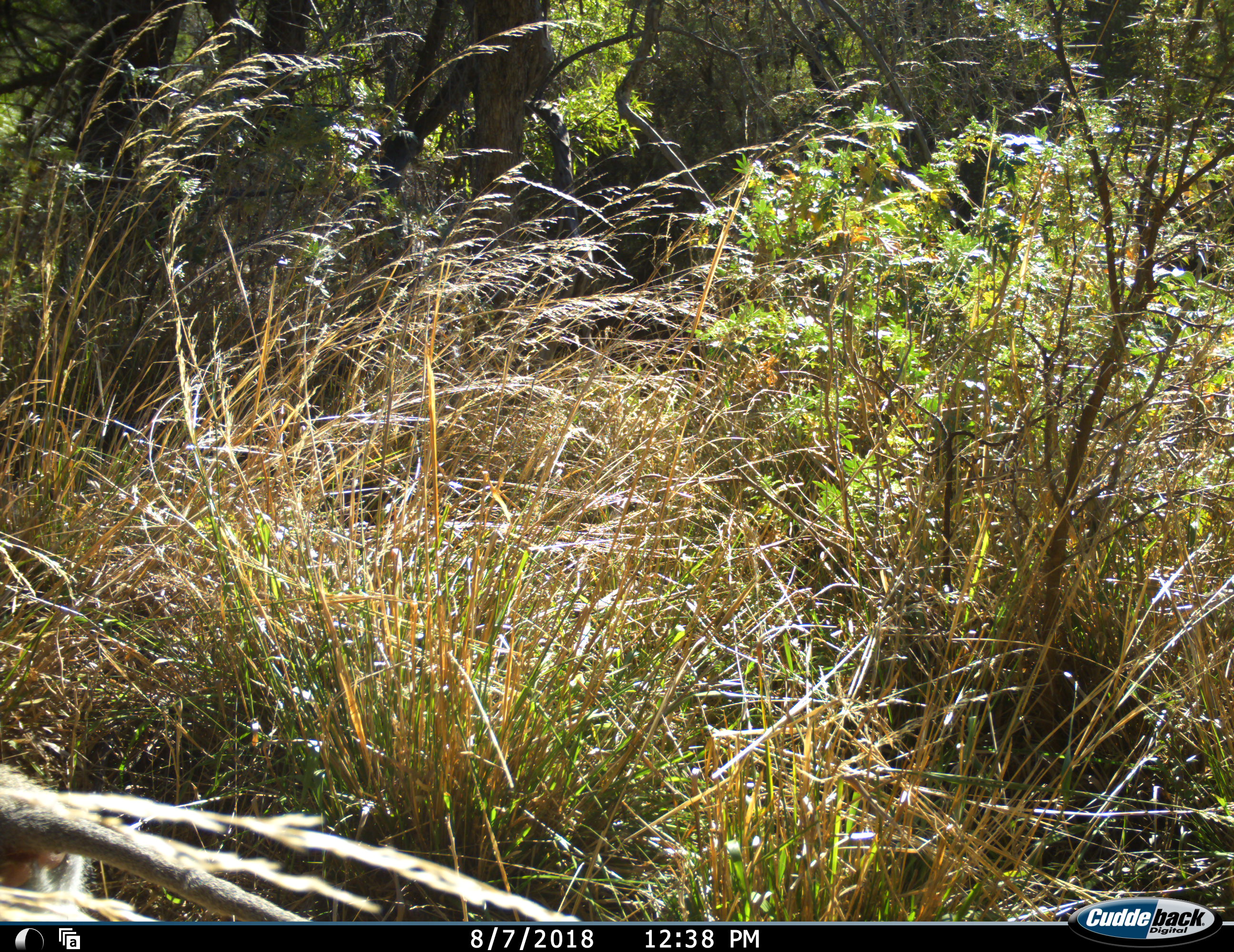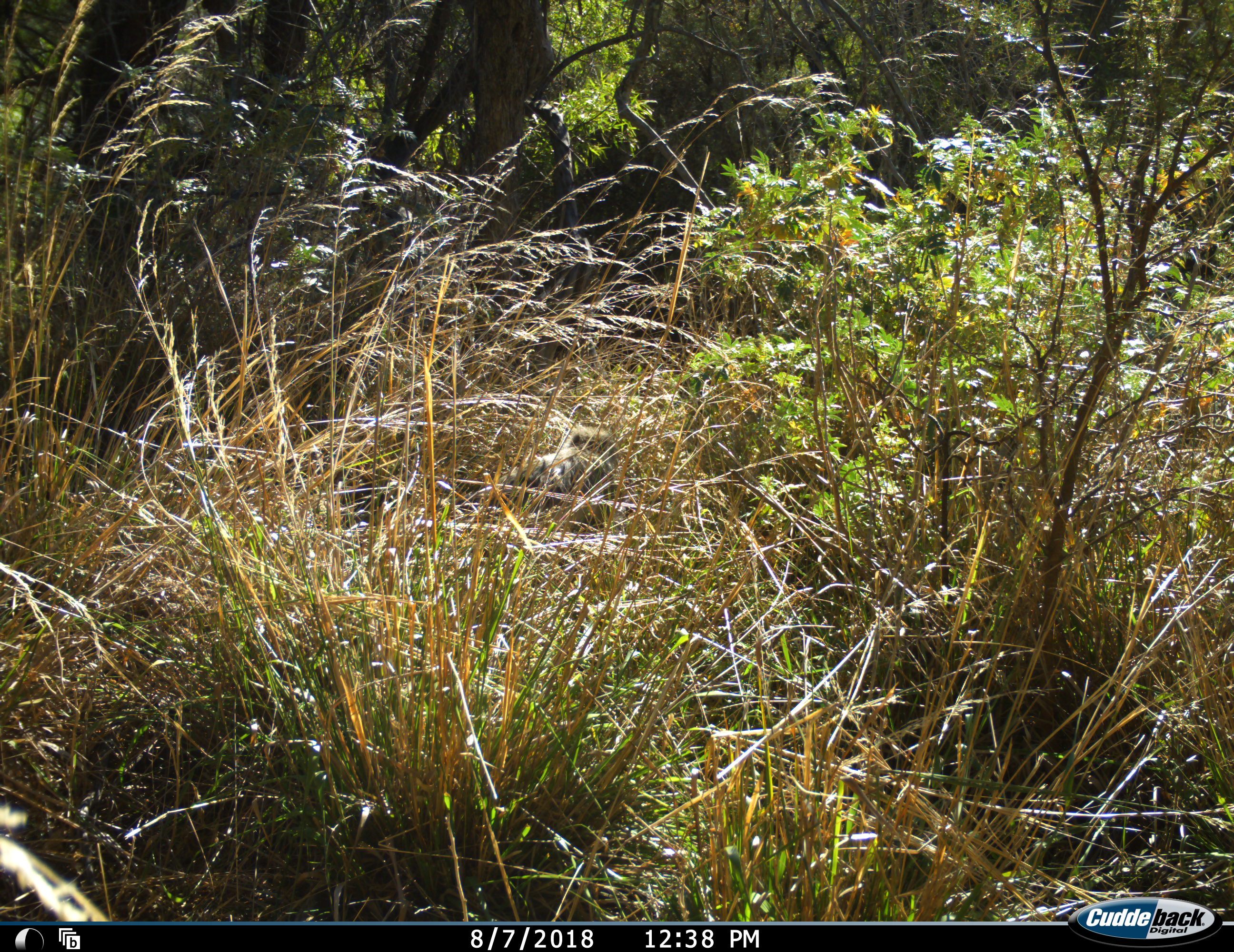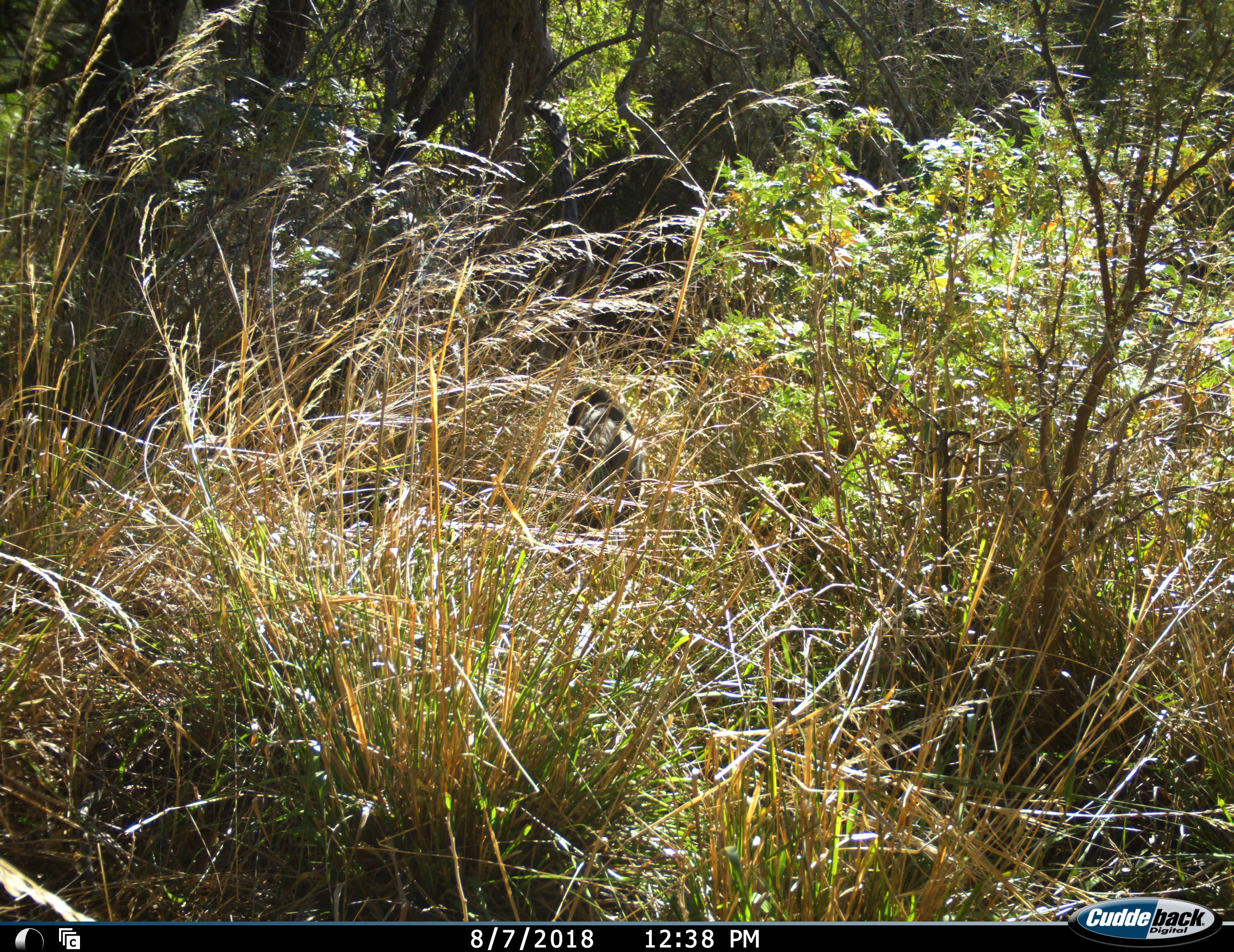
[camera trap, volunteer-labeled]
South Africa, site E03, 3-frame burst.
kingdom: Animalia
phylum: Chordata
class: Mammalia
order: Primates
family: Cercopithecidae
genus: Chlorocebus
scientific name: Chlorocebus pygerythrus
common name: vervet monkey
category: monkeyvervet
Monkeyvervet (vervet monkey) (Chlorocebus pygerythrus), count 1. Behavior (volunteer vote fractions): standing 33%, resting 0%, moving 83%, interacting 0%. Young present (vote fraction): 0%. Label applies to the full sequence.